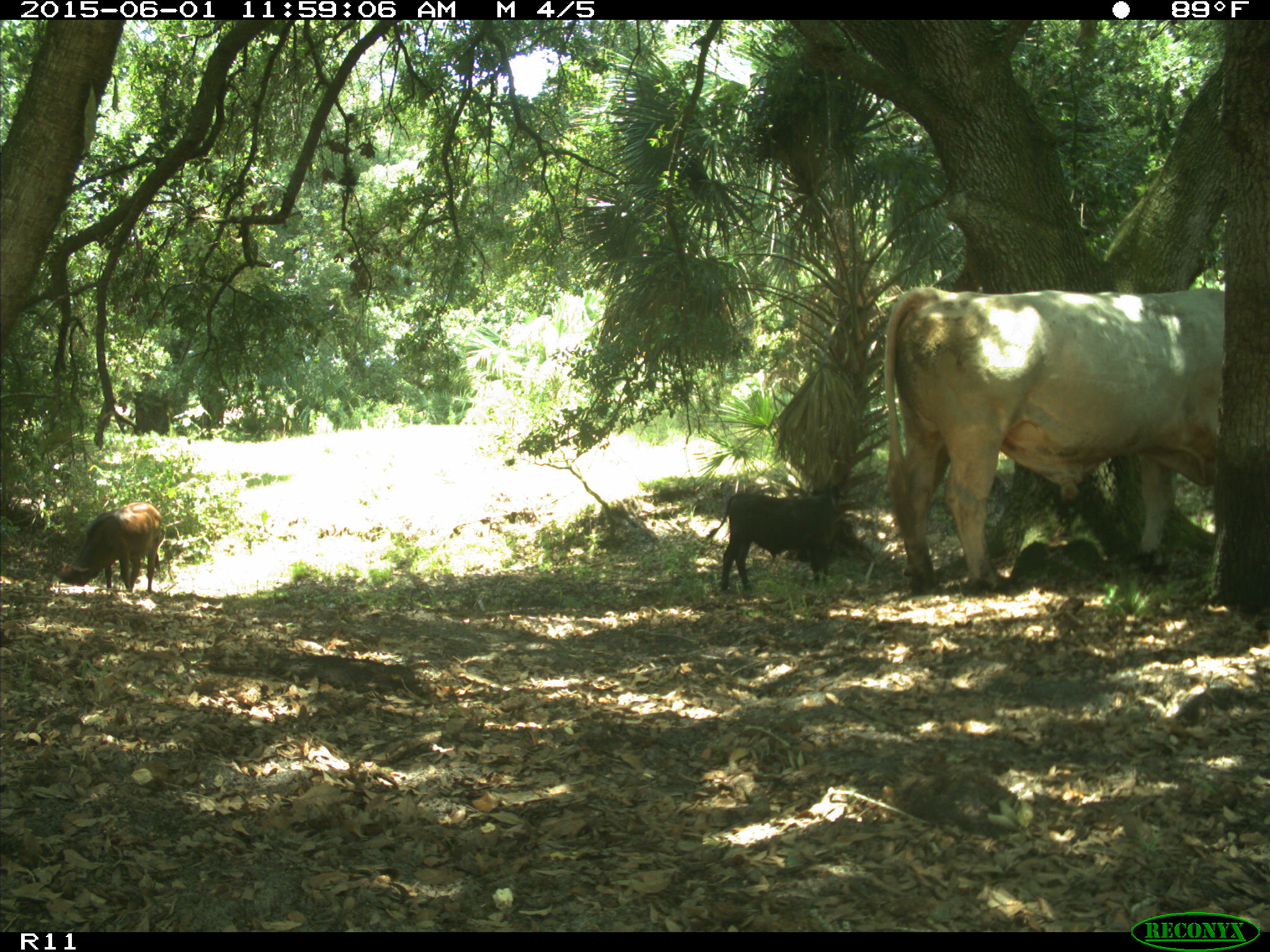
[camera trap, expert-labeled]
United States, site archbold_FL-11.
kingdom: Animalia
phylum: Chordata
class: Mammalia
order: Artiodactyla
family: Bovidae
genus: Bos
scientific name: Bos taurus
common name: domestic cow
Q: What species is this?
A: Bos taurus (domestic cow).